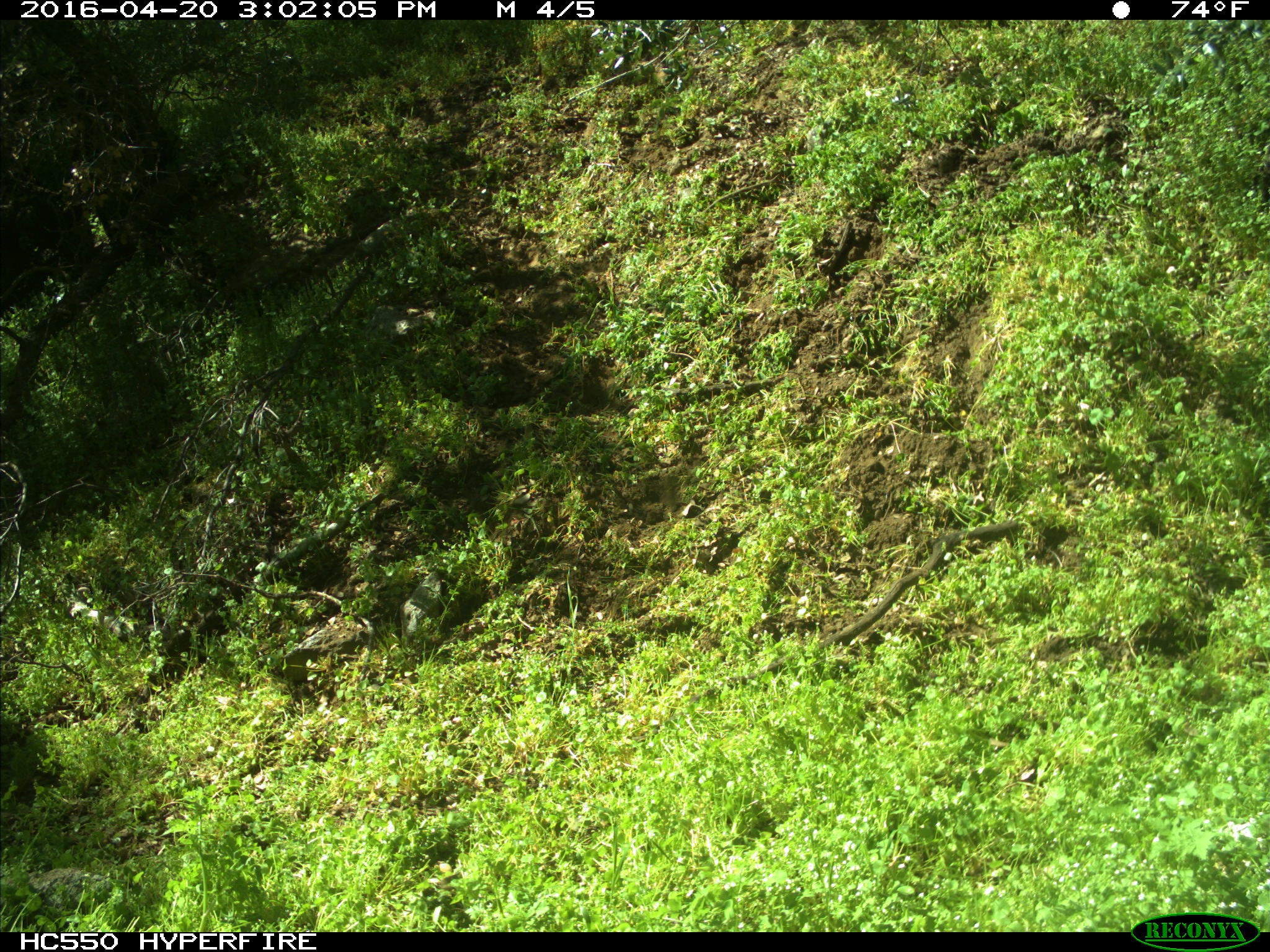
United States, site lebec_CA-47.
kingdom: Animalia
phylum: Chordata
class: Mammalia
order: Artiodactyla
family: Bovidae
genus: Bos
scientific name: Bos taurus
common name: domestic cow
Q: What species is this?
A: Bos taurus (domestic cow).